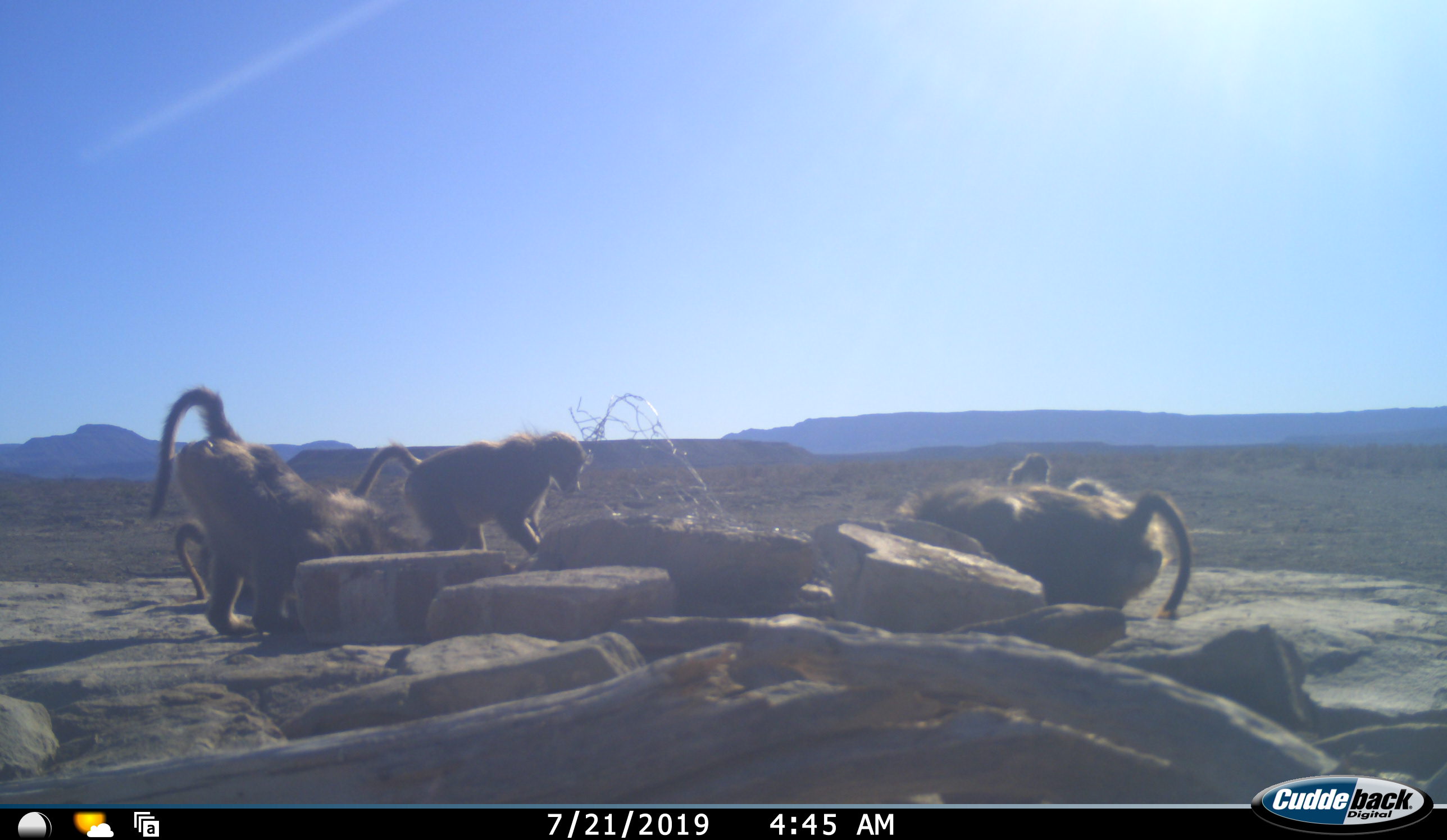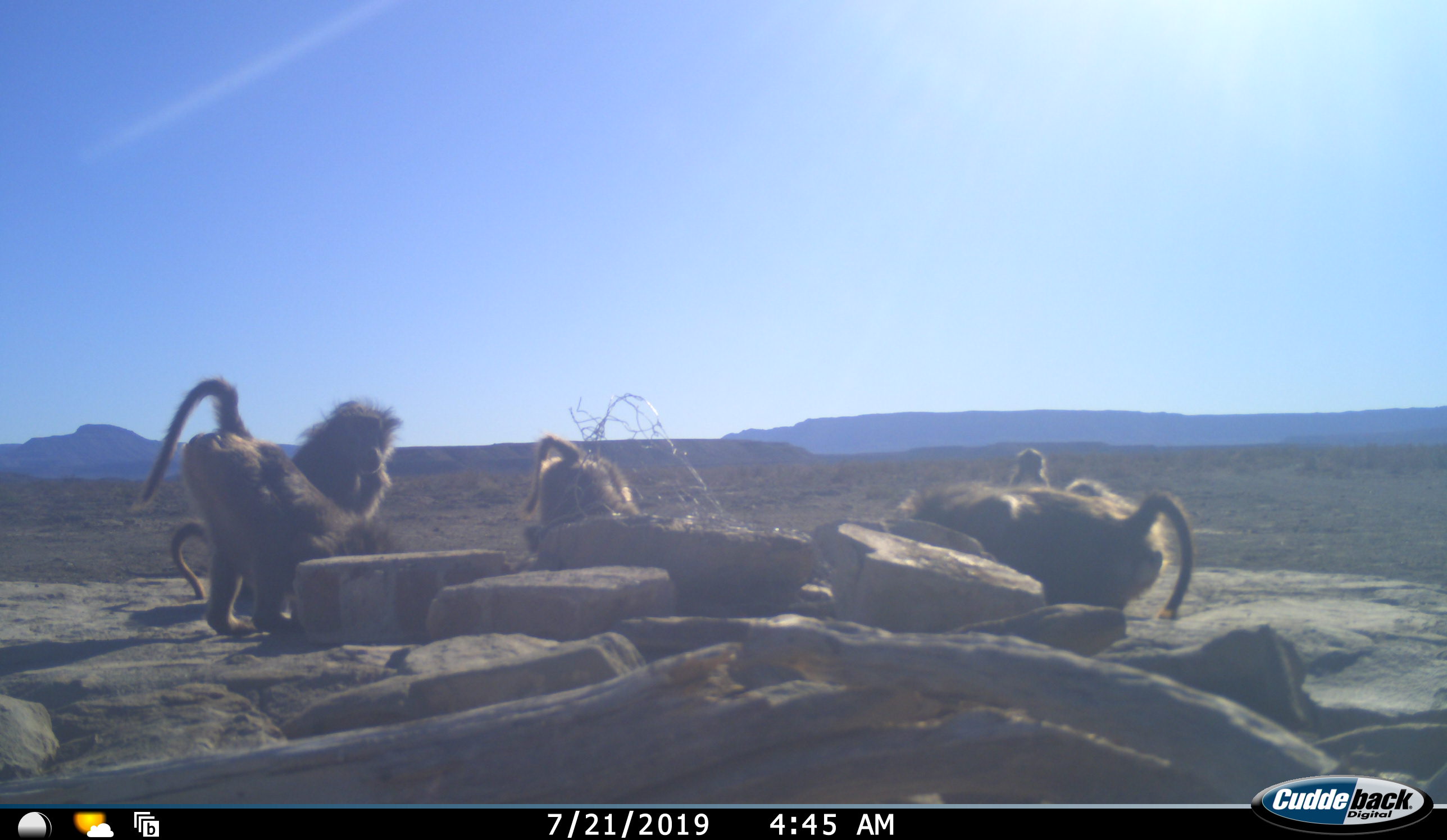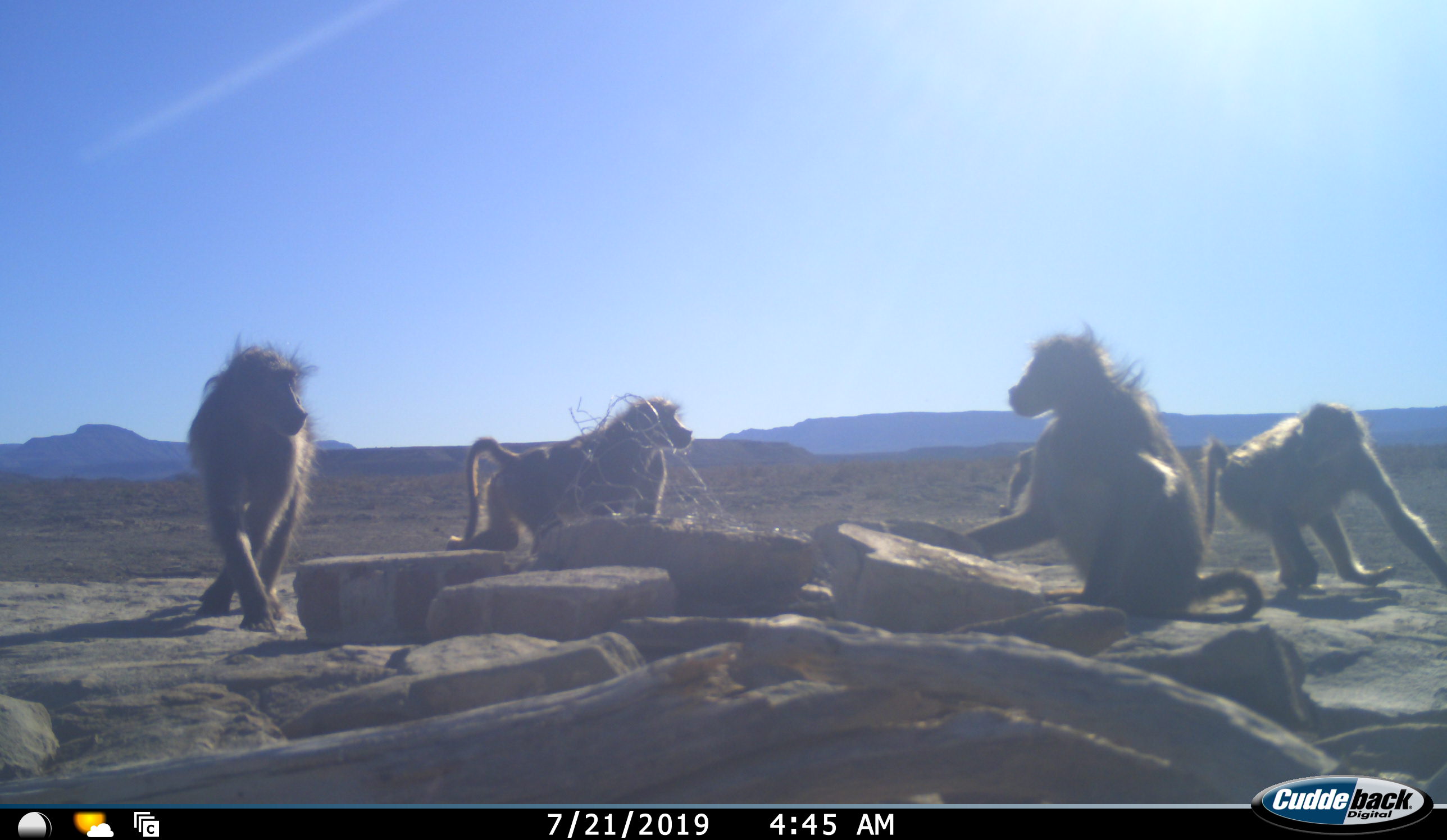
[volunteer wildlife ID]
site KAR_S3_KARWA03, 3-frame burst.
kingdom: Animalia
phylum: Chordata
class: Mammalia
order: Primates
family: Cercopithecidae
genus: Papio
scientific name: Papio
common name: baboon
Baboon (Papio), count 6. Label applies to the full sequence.